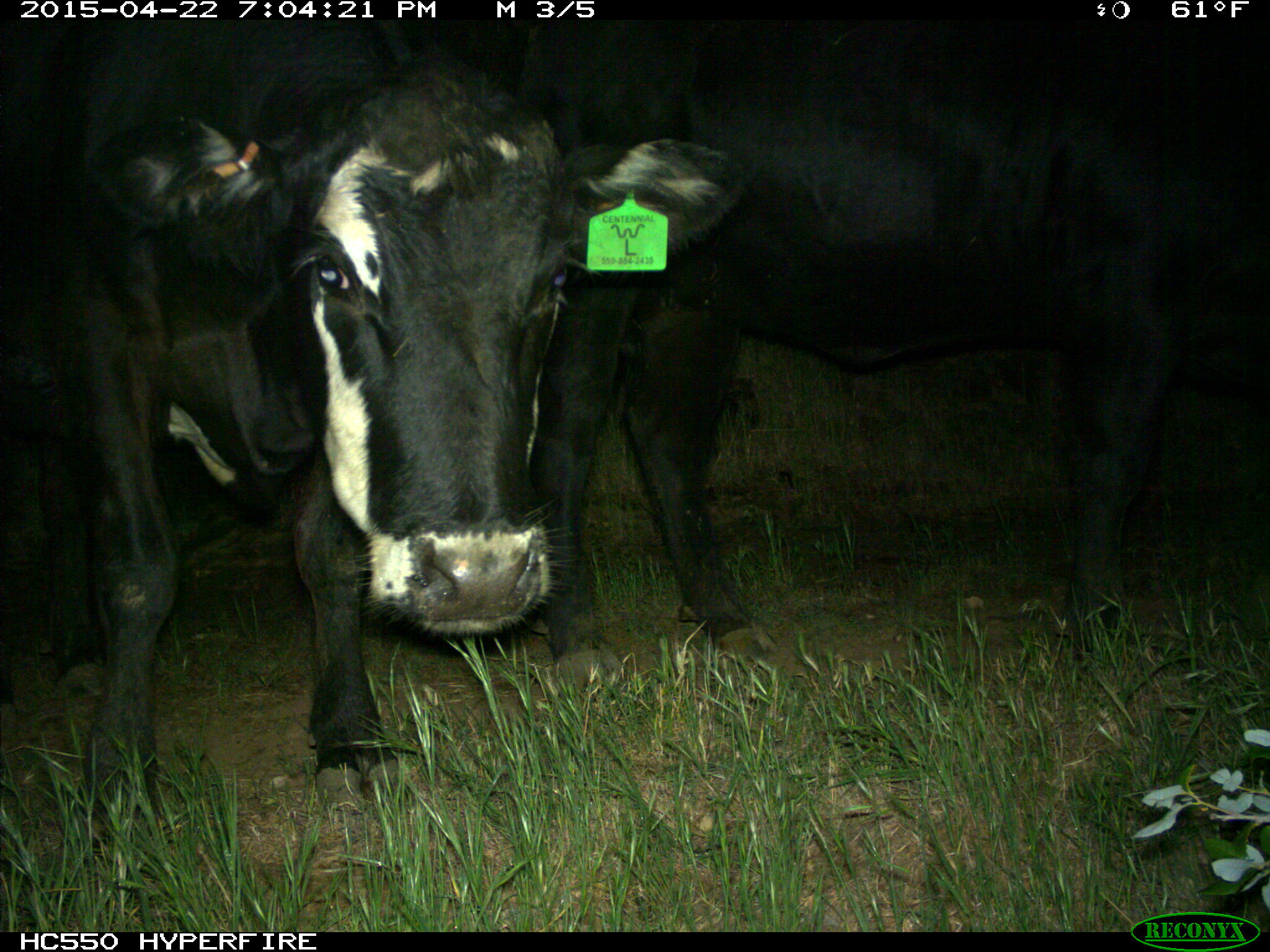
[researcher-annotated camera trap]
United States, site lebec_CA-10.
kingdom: Animalia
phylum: Chordata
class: Mammalia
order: Artiodactyla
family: Bovidae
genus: Bos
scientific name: Bos taurus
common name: domestic cow